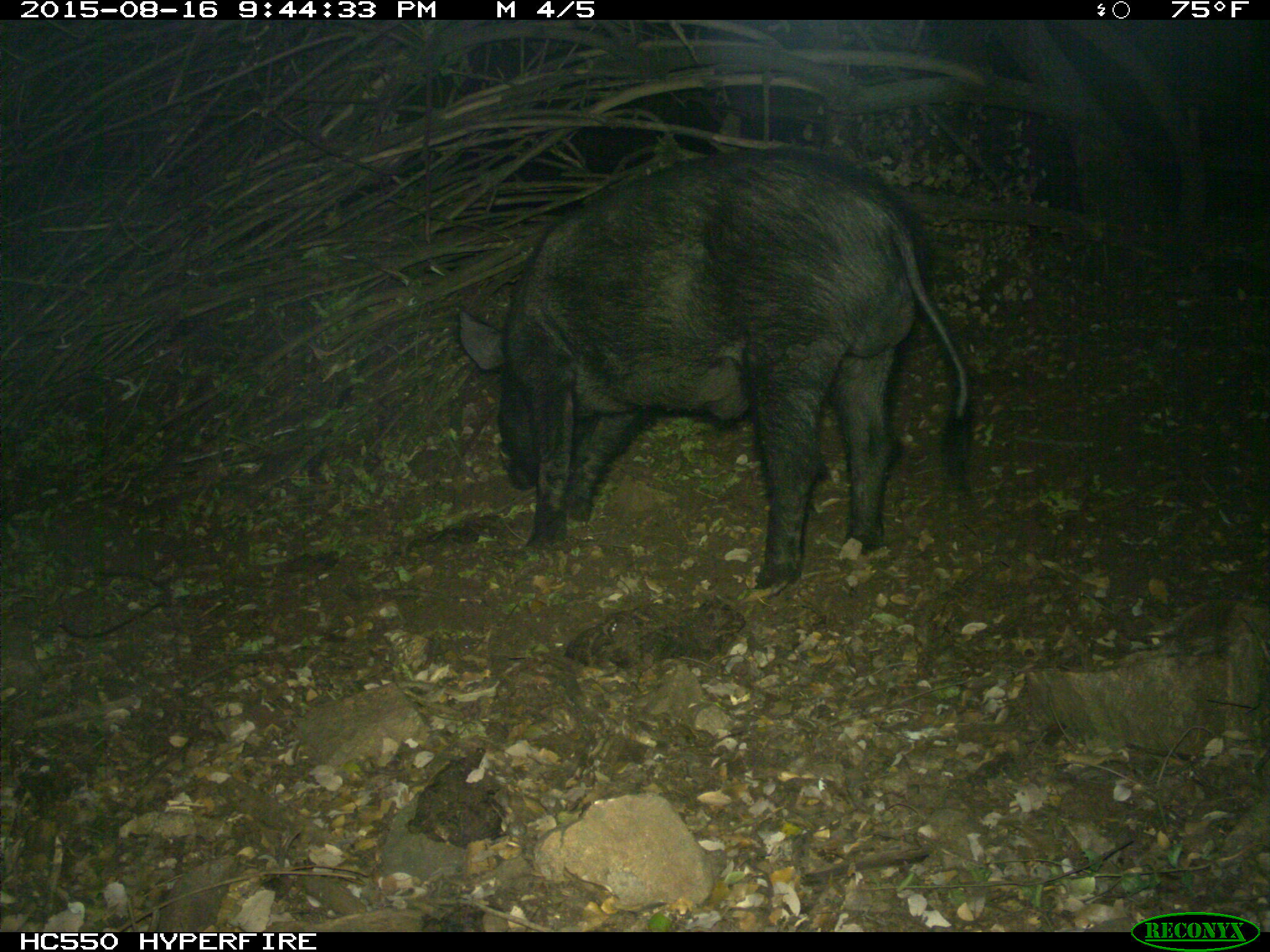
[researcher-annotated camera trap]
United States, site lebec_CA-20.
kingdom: Animalia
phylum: Chordata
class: Mammalia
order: Artiodactyla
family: Suidae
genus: Sus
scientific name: Sus scrofa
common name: wild boar